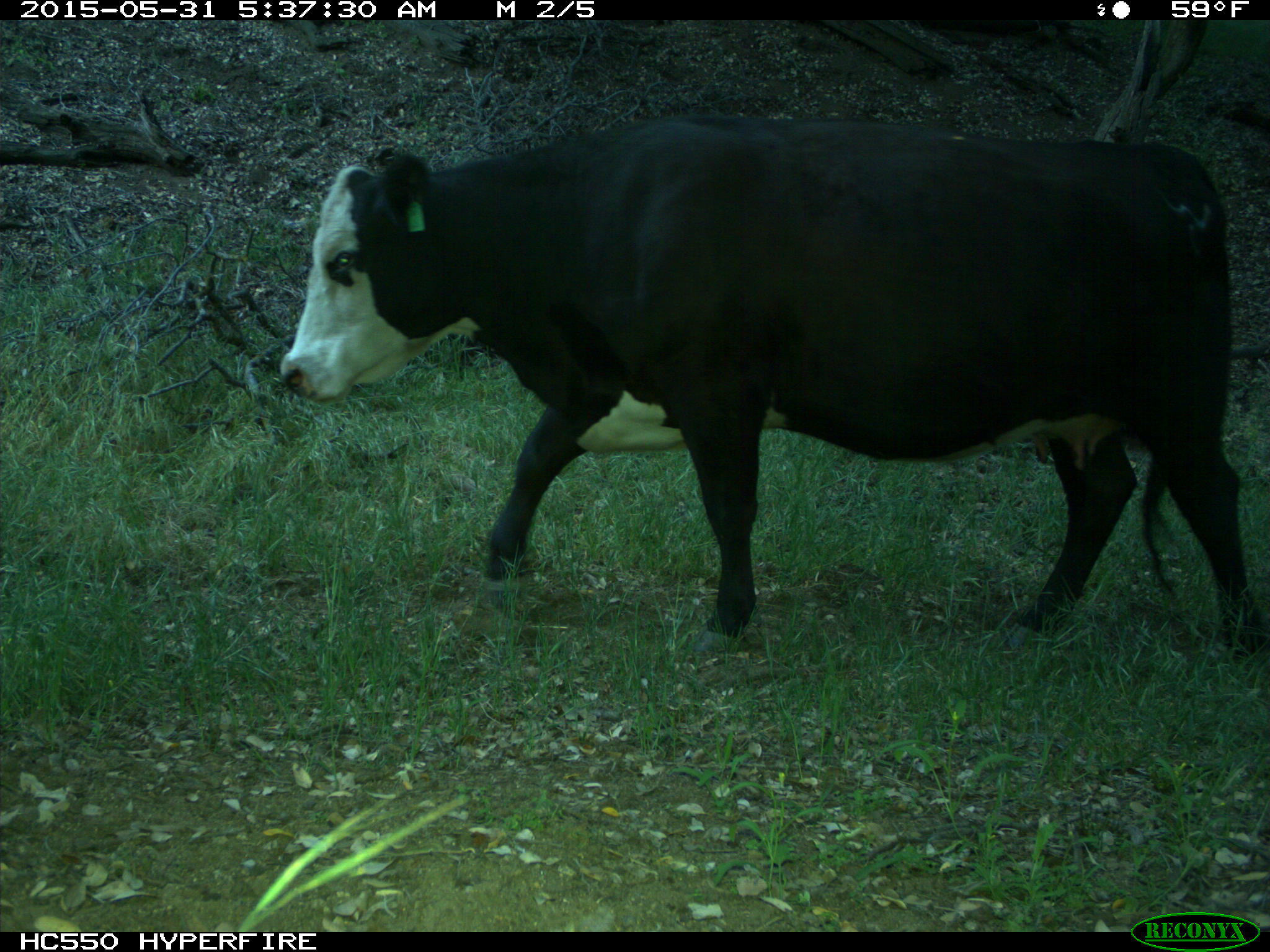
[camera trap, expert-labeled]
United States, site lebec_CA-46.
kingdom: Animalia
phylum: Chordata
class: Mammalia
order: Artiodactyla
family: Bovidae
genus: Bos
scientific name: Bos taurus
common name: domestic cow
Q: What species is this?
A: Bos taurus (domestic cow).